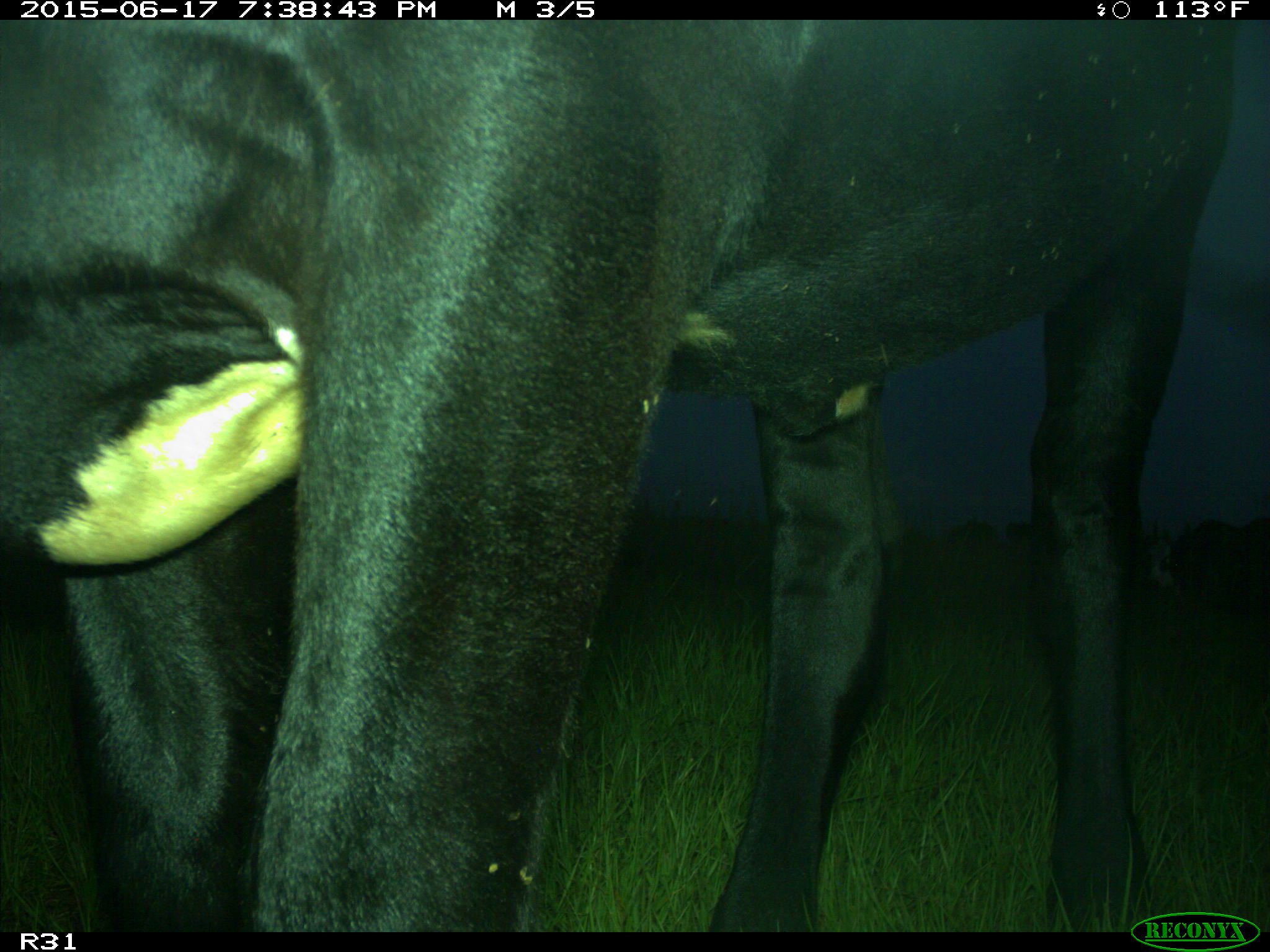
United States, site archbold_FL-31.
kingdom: Animalia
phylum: Chordata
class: Mammalia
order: Artiodactyla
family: Bovidae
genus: Bos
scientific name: Bos taurus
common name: domestic cow